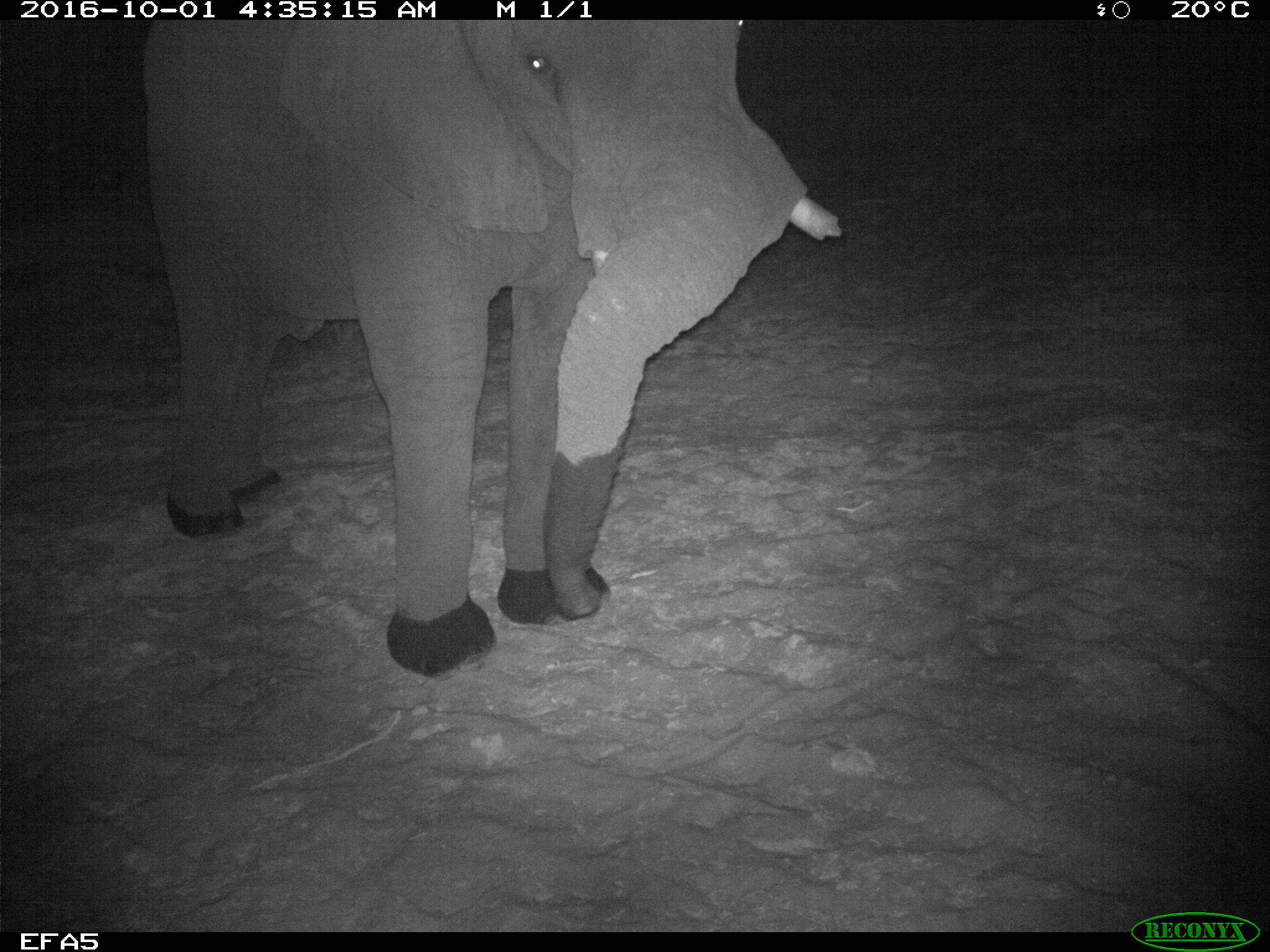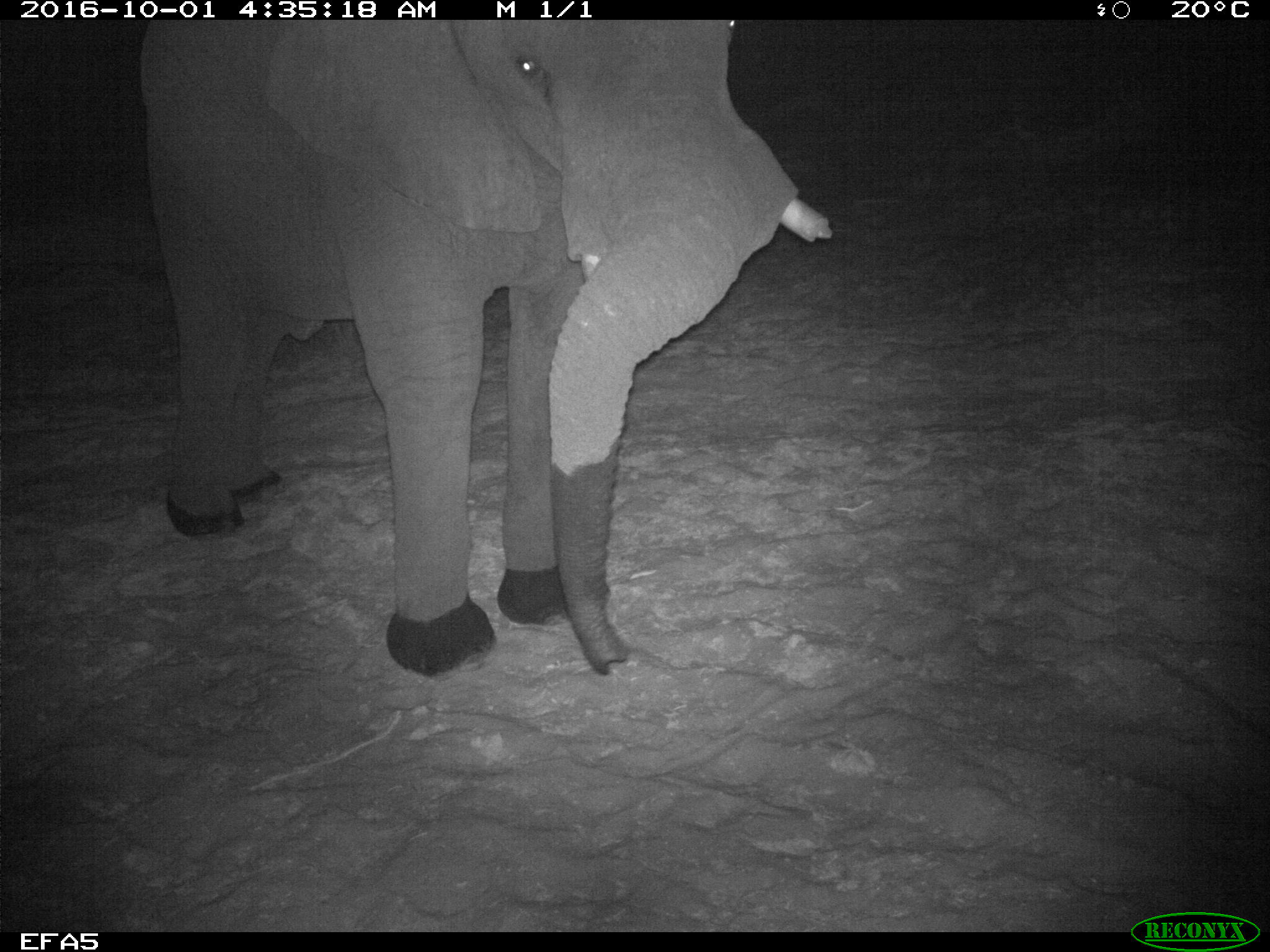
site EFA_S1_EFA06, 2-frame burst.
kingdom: Animalia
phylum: Chordata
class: Mammalia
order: Proboscidea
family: Elephantidae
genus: Loxodonta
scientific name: Loxodonta africana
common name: african bush elephant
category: elephant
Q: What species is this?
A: Elephant (african bush elephant) (Loxodonta africana).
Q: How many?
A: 1.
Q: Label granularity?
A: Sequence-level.